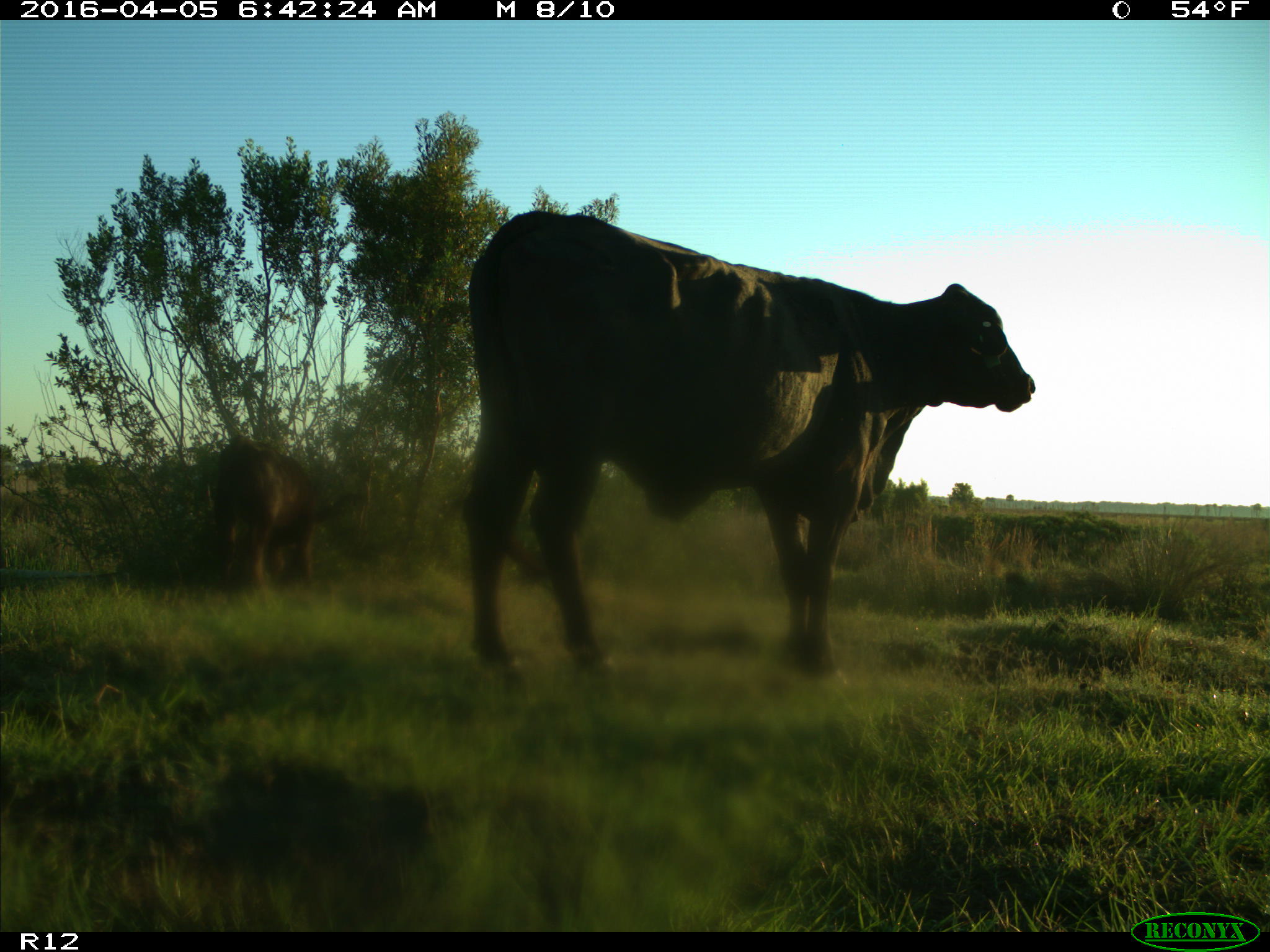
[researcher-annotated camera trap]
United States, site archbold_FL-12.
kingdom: Animalia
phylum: Chordata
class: Mammalia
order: Artiodactyla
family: Bovidae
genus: Bos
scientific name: Bos taurus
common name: domestic cow